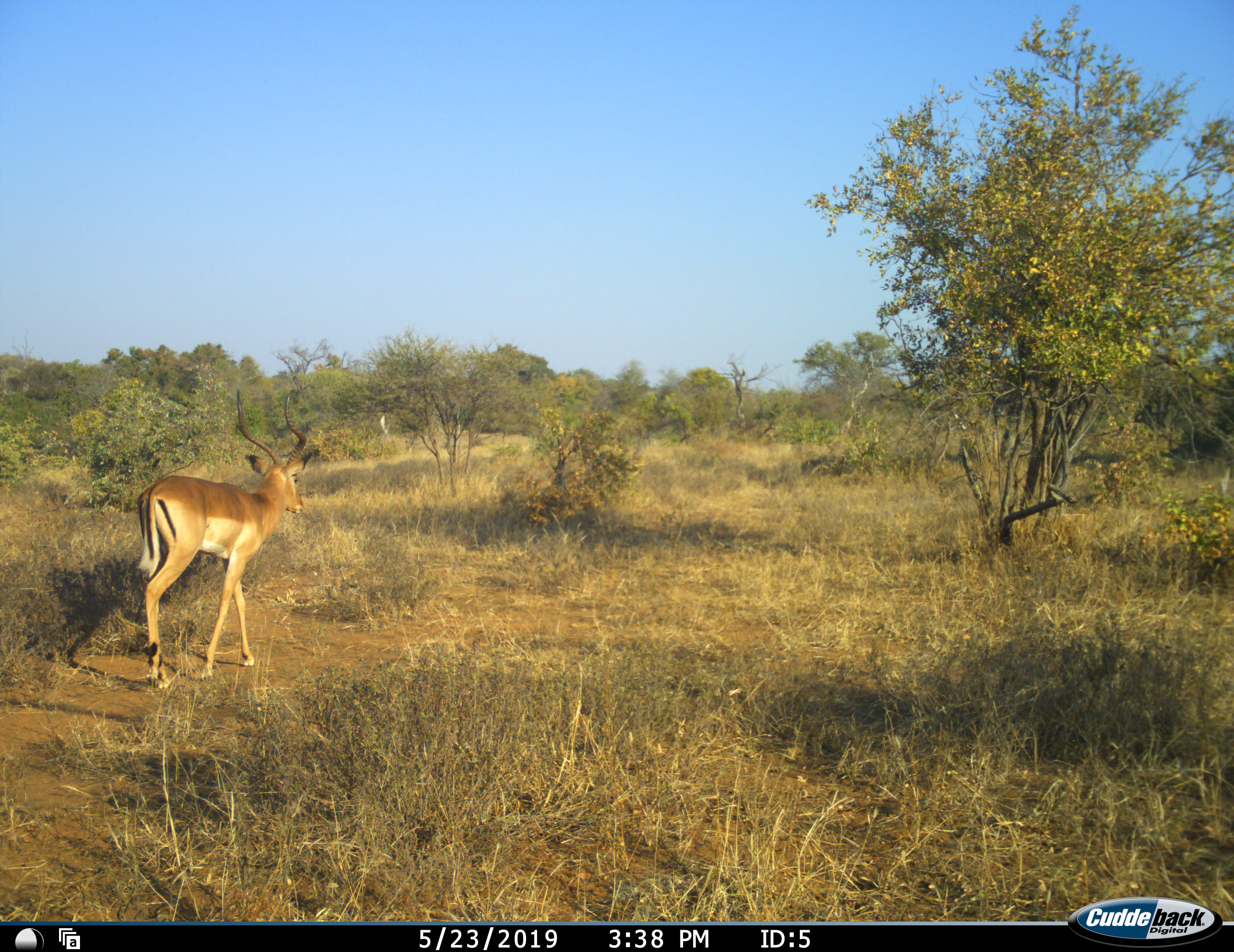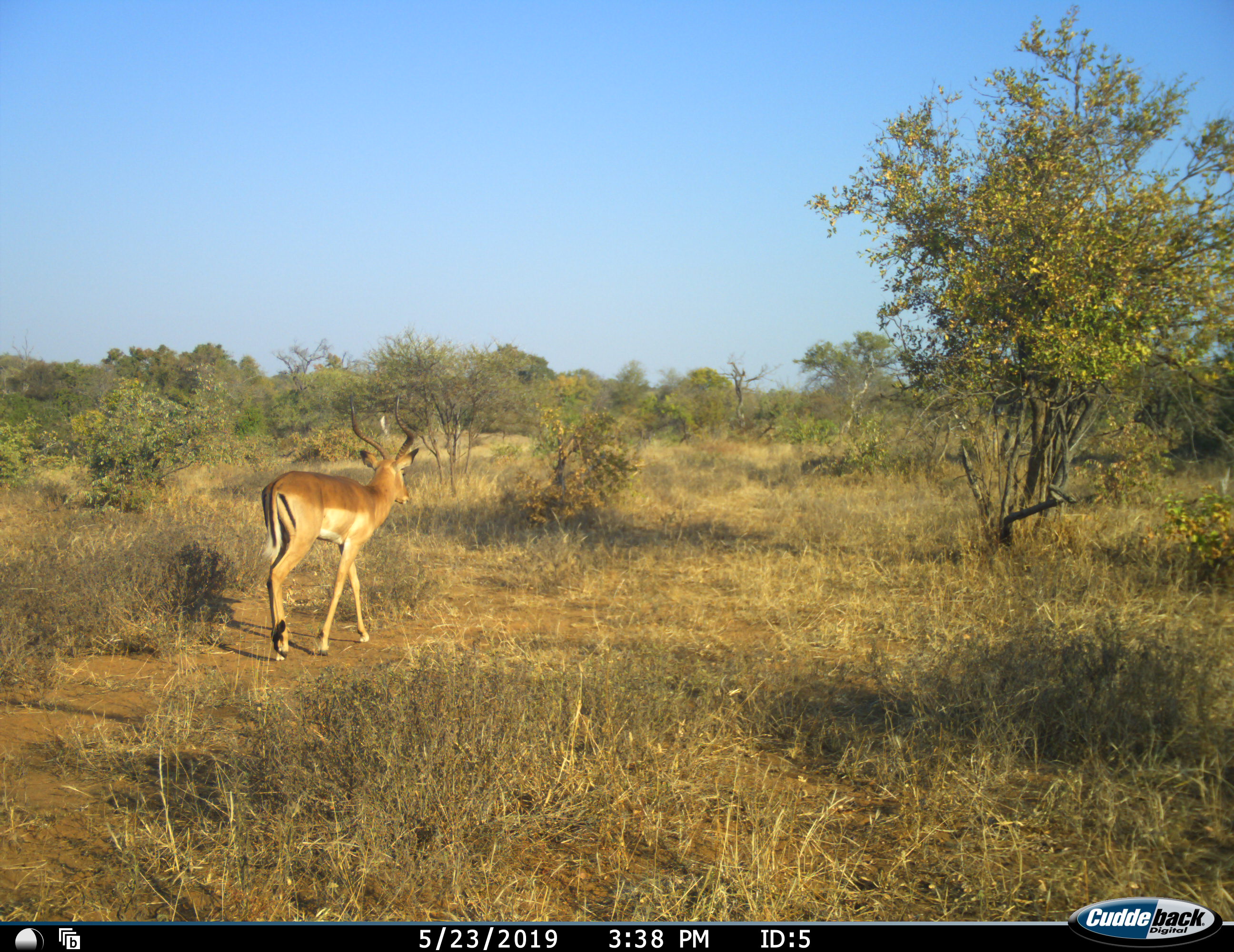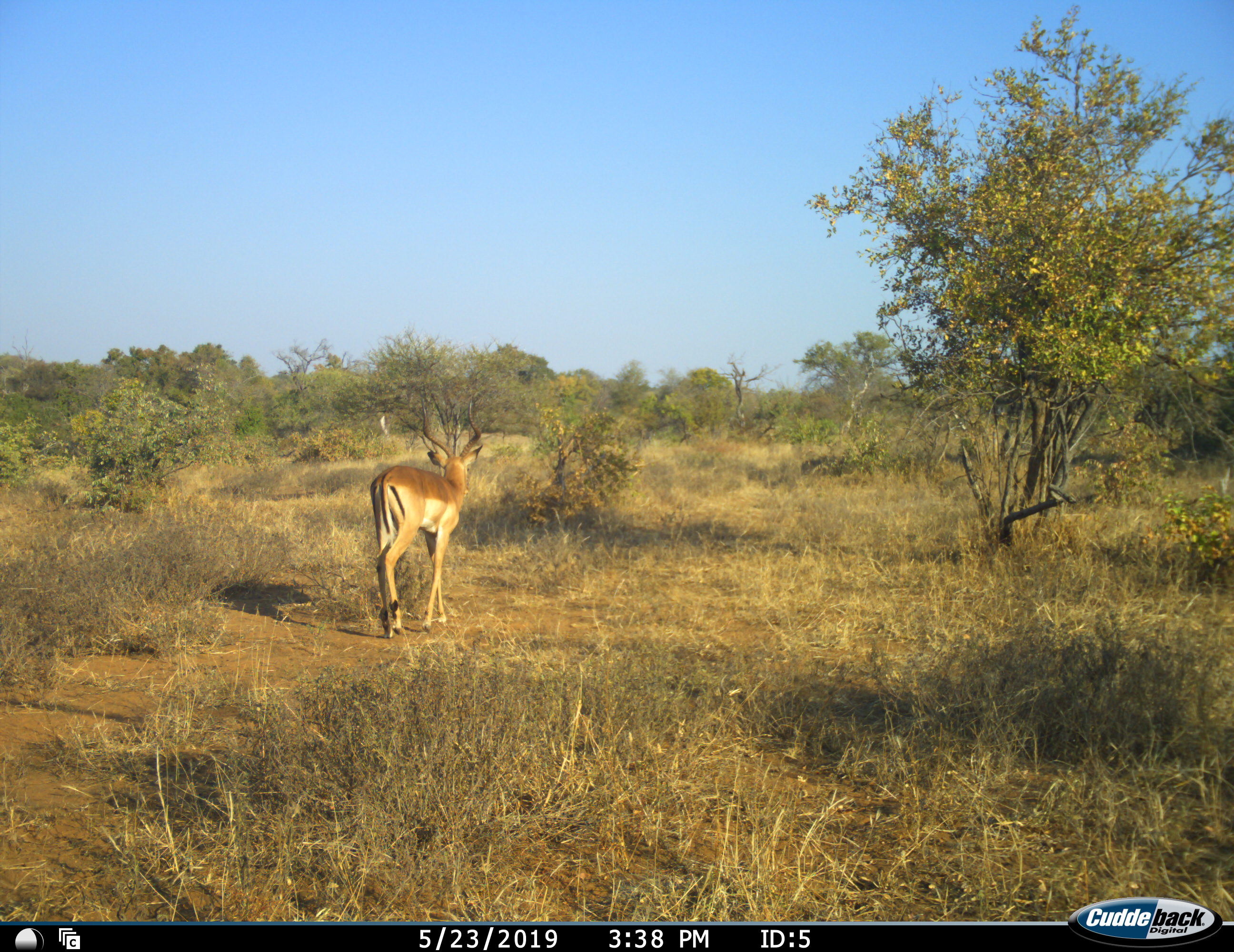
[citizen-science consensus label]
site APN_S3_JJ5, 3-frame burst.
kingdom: Animalia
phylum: Chordata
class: Mammalia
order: Artiodactyla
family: Bovidae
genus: Aepyceros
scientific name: Aepyceros melampus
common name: impala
Impala (Aepyceros melampus), count 1. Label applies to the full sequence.